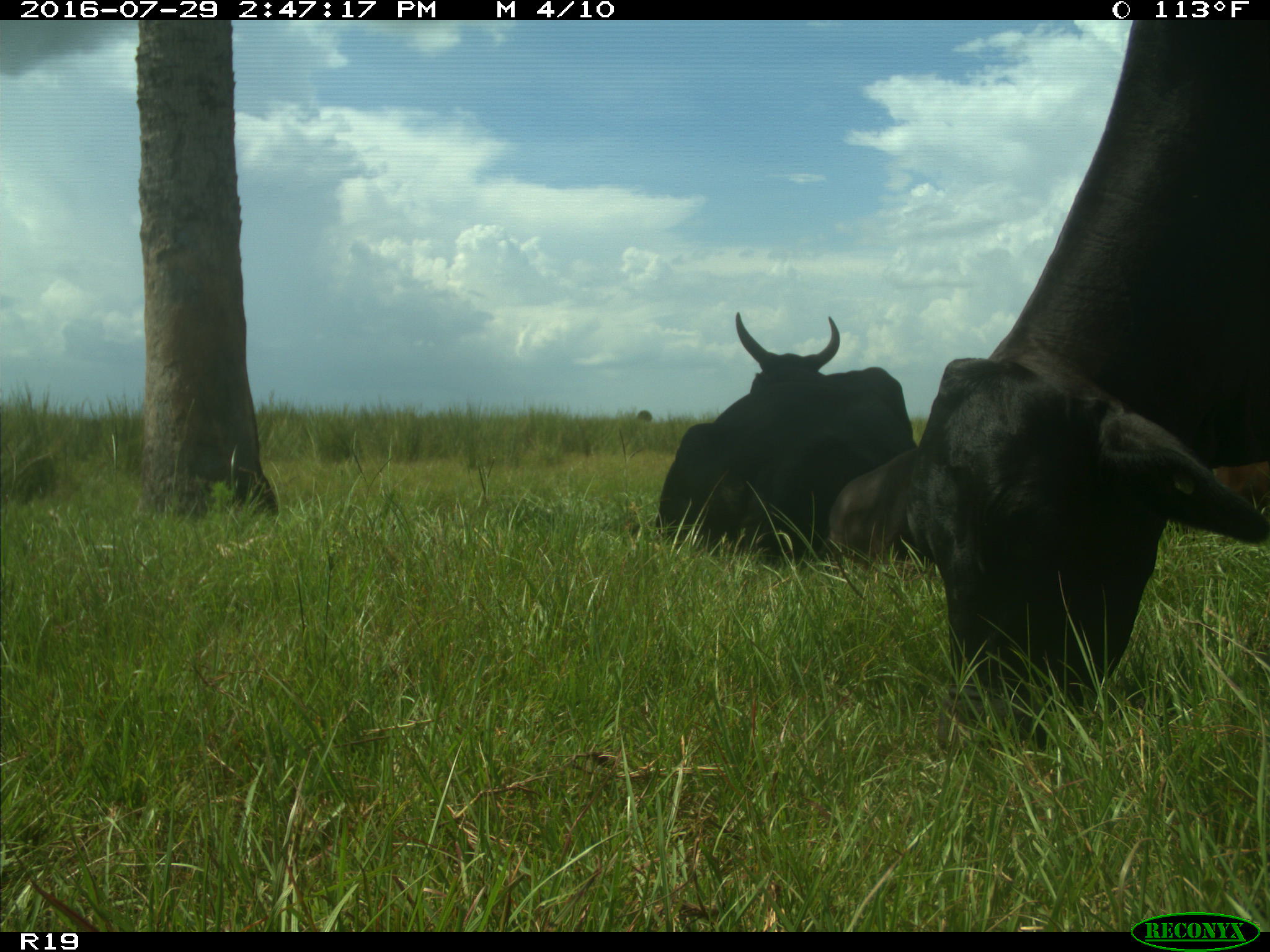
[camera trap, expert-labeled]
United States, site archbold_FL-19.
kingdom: Animalia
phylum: Chordata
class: Mammalia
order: Artiodactyla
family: Bovidae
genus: Bos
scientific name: Bos taurus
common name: domestic cow